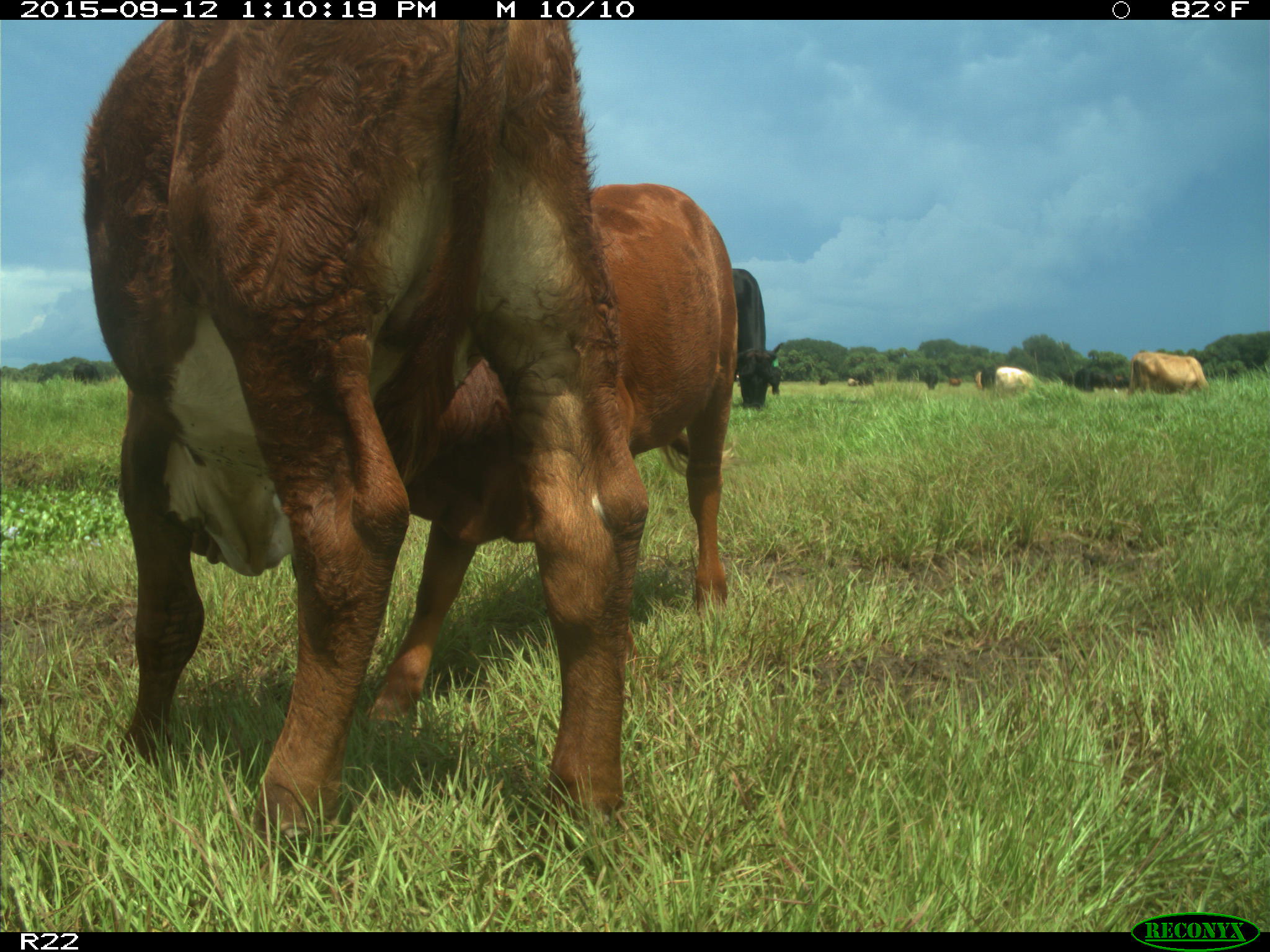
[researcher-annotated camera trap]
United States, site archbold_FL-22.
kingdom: Animalia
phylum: Chordata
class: Mammalia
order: Artiodactyla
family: Bovidae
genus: Bos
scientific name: Bos taurus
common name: domestic cow